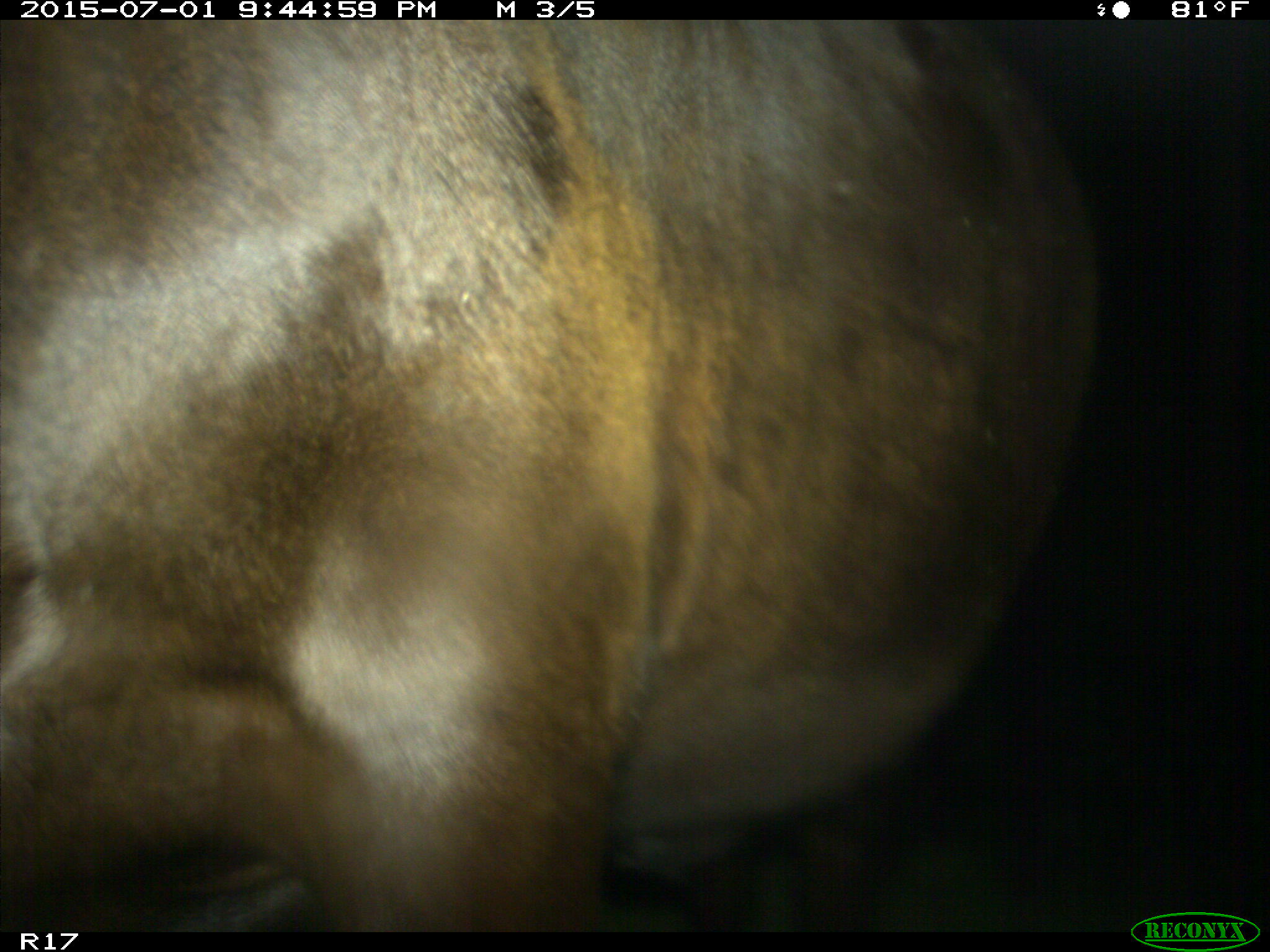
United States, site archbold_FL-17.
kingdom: Animalia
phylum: Chordata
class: Mammalia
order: Artiodactyla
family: Bovidae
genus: Bos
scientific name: Bos taurus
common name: domestic cow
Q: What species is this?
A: Bos taurus (domestic cow).